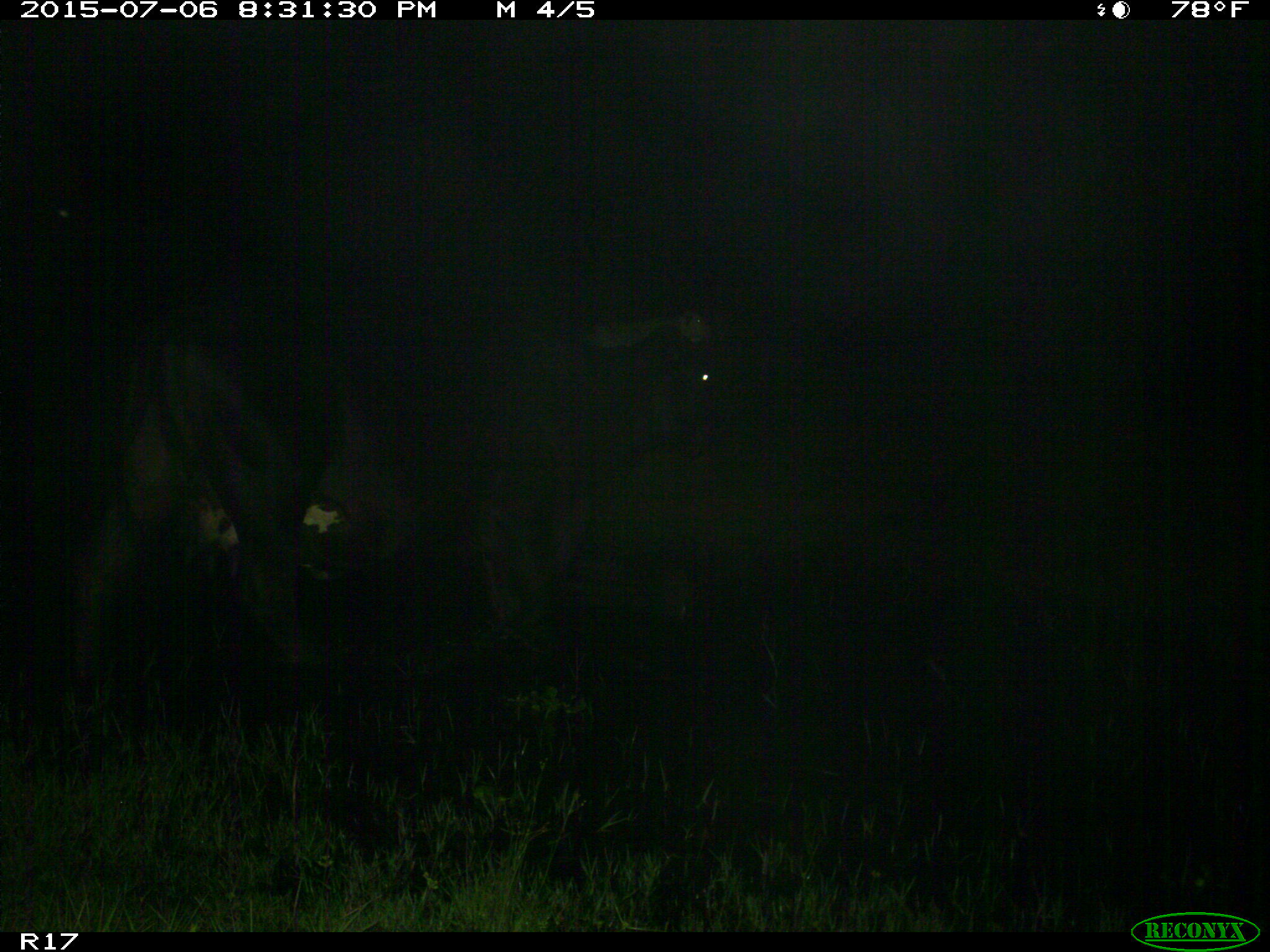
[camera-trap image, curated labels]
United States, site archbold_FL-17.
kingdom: Animalia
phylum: Chordata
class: Mammalia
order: Artiodactyla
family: Bovidae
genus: Bos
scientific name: Bos taurus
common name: domestic cow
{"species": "Bos taurus (domestic cow)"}